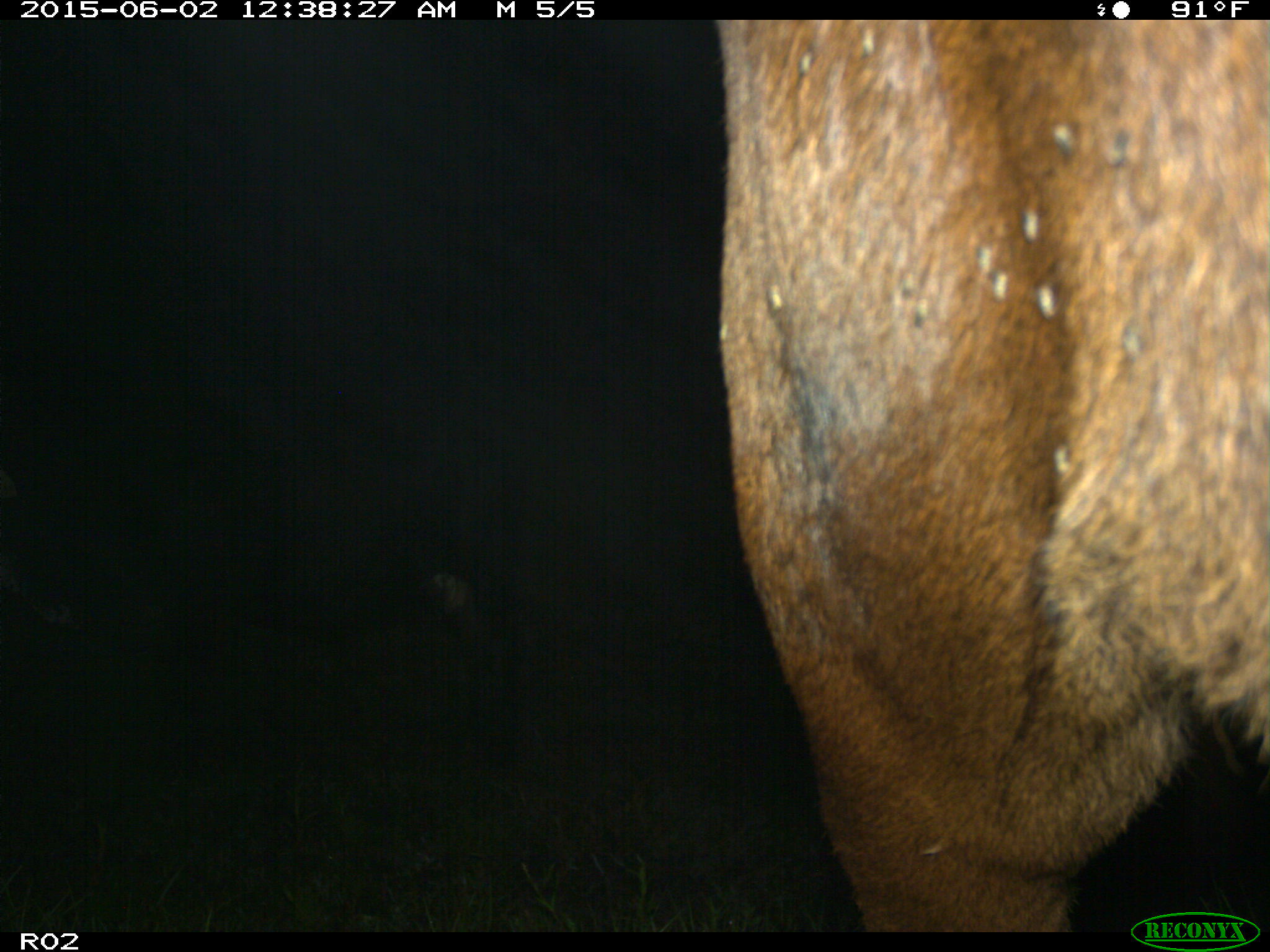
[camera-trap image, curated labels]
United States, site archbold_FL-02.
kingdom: Animalia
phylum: Chordata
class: Mammalia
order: Artiodactyla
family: Bovidae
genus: Bos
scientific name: Bos taurus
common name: domestic cow